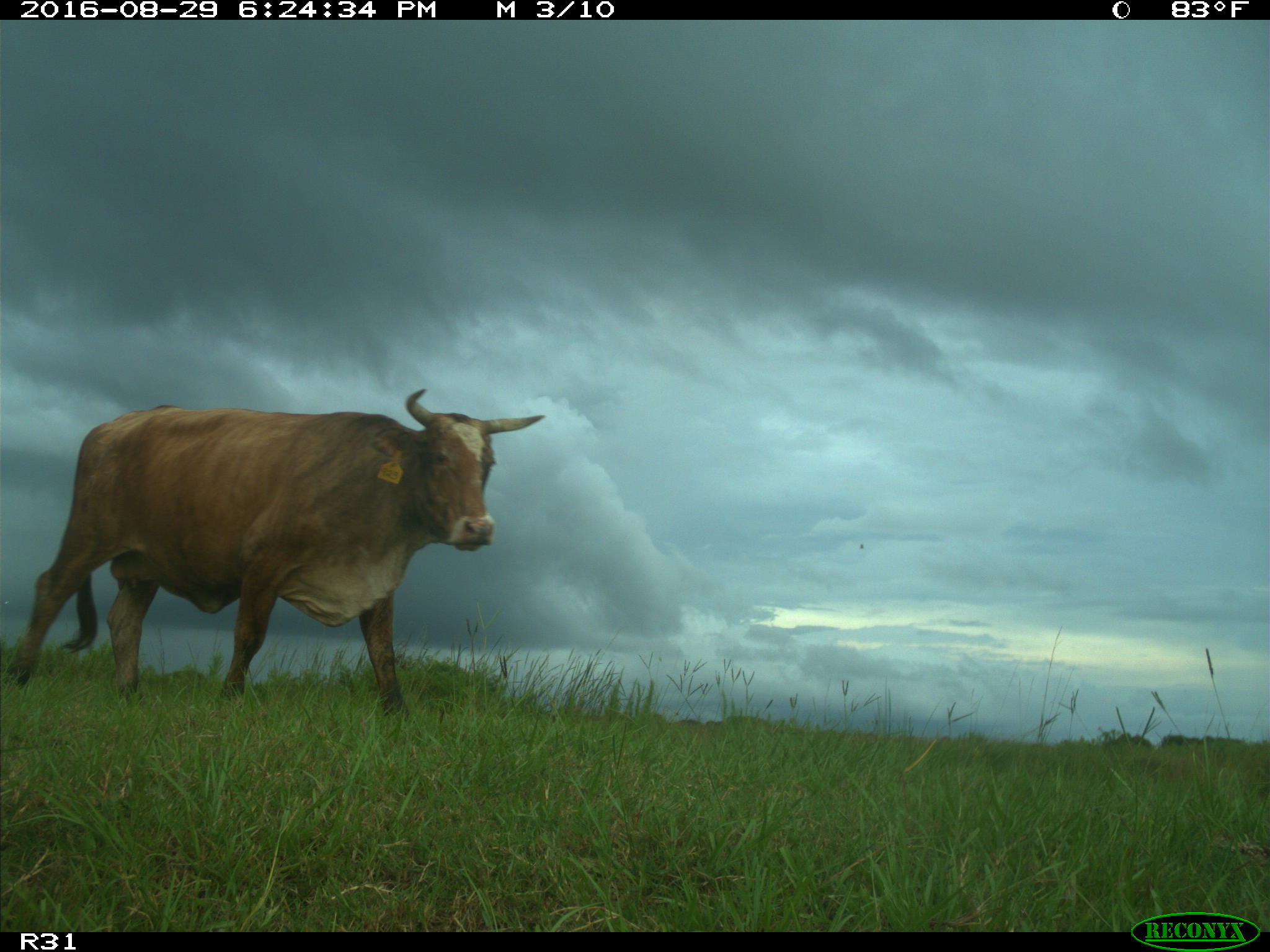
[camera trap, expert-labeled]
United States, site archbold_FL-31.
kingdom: Animalia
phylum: Chordata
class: Mammalia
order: Artiodactyla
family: Bovidae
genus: Bos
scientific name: Bos taurus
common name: domestic cow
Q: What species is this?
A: Bos taurus (domestic cow).